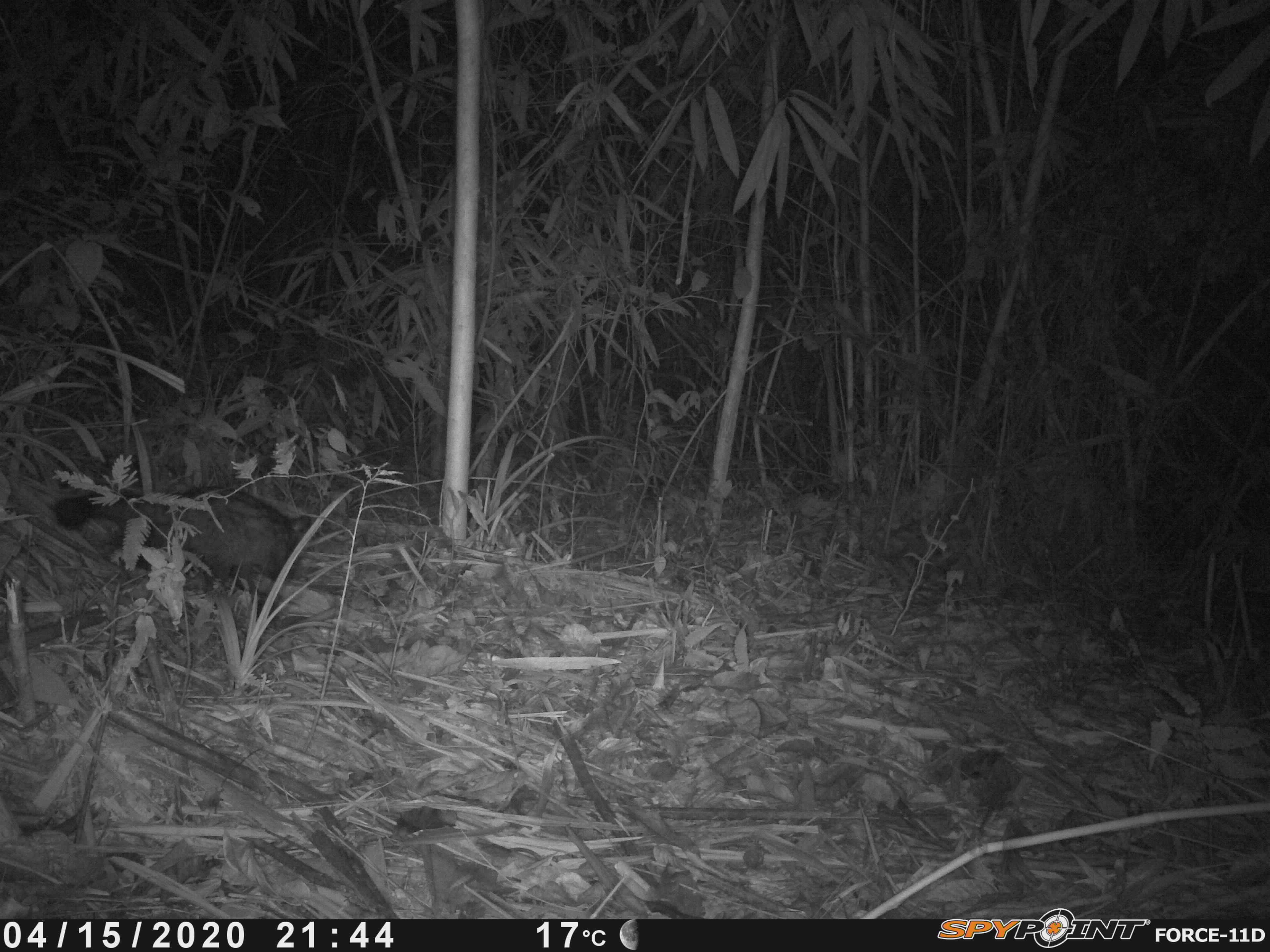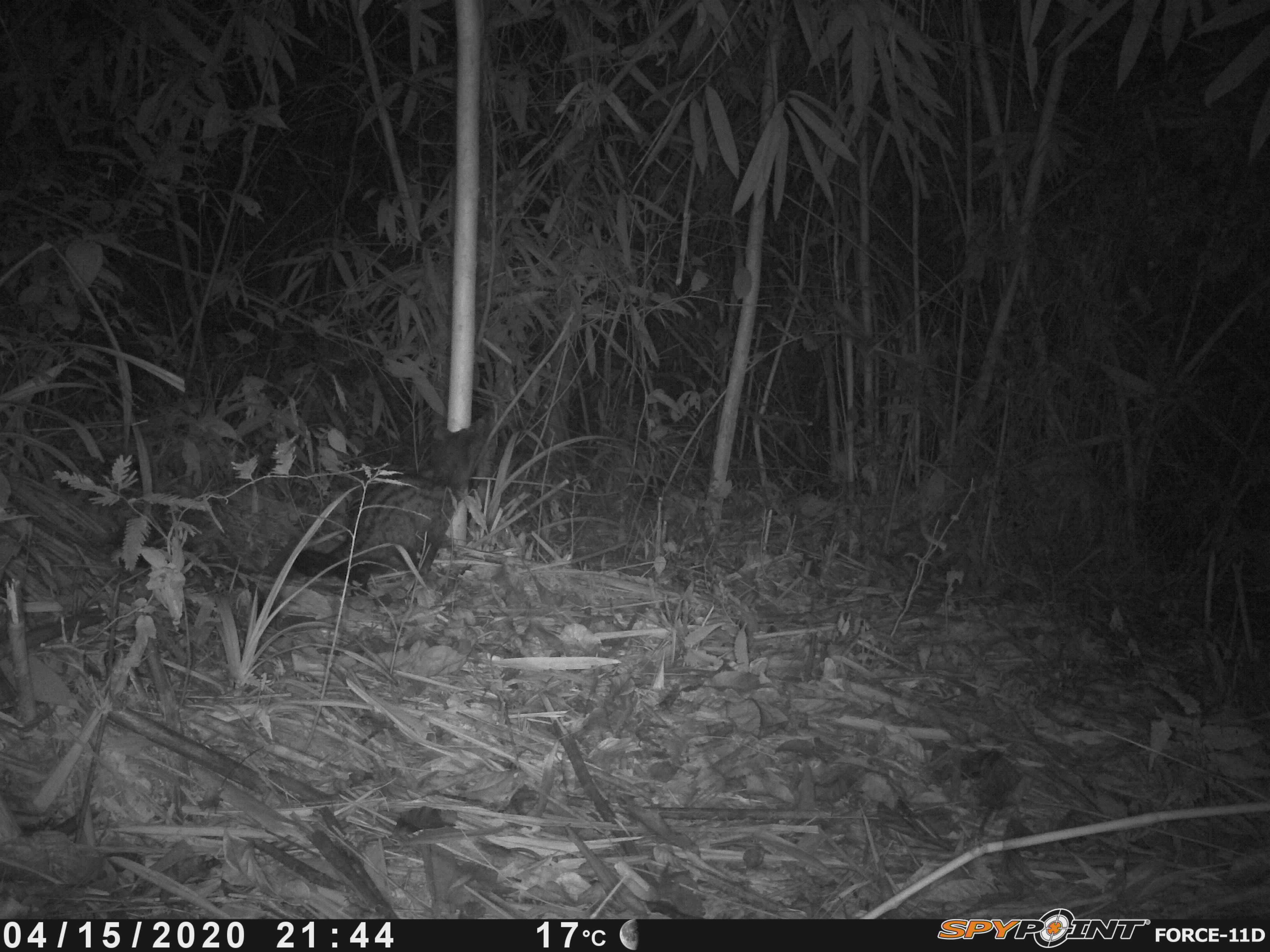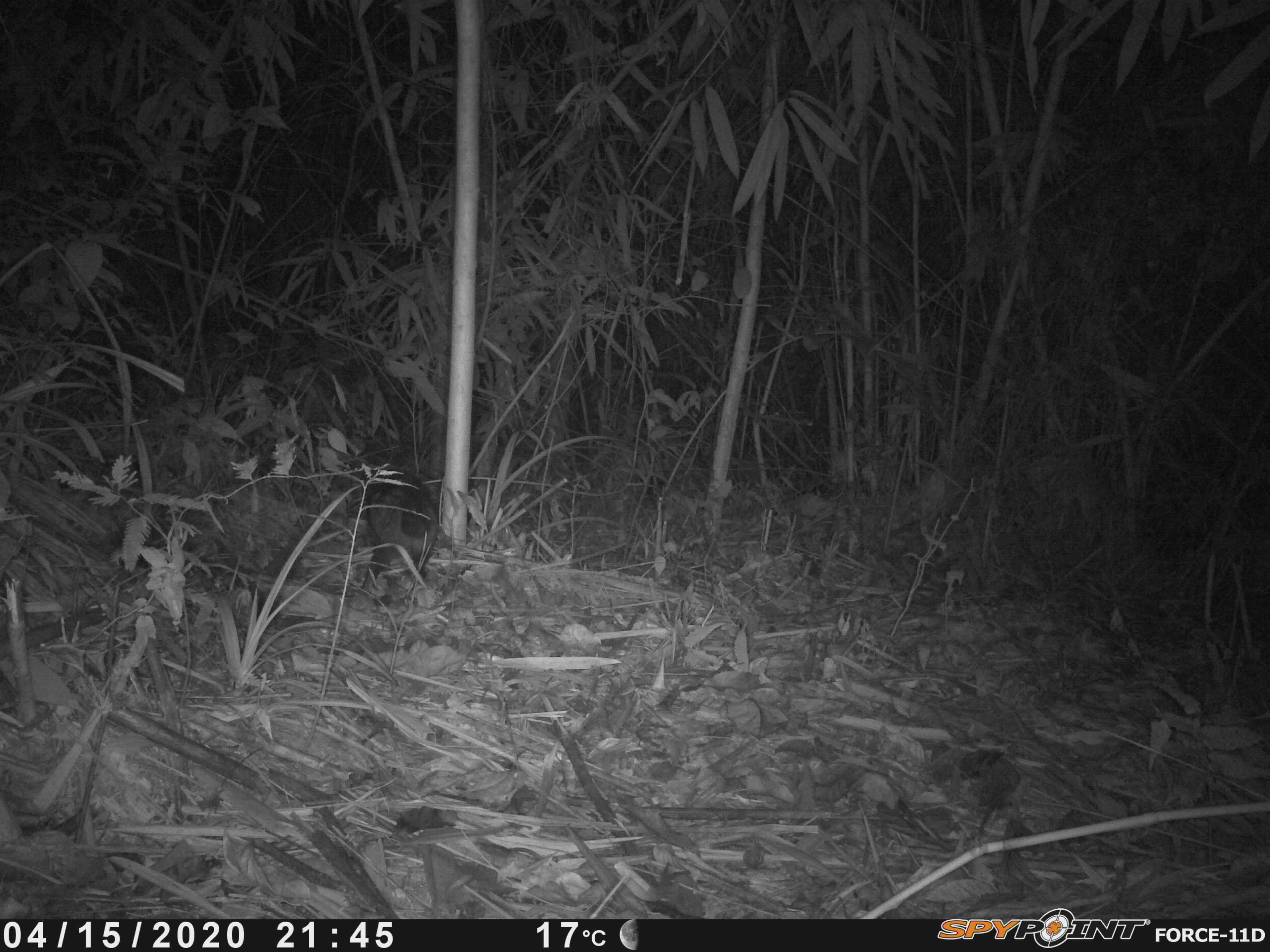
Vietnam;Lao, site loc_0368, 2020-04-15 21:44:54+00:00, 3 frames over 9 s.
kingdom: Animalia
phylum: Chordata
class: Mammalia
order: Carnivora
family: Viverridae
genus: Paradoxurus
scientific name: Paradoxurus hermaphroditus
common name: common palm civet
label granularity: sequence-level